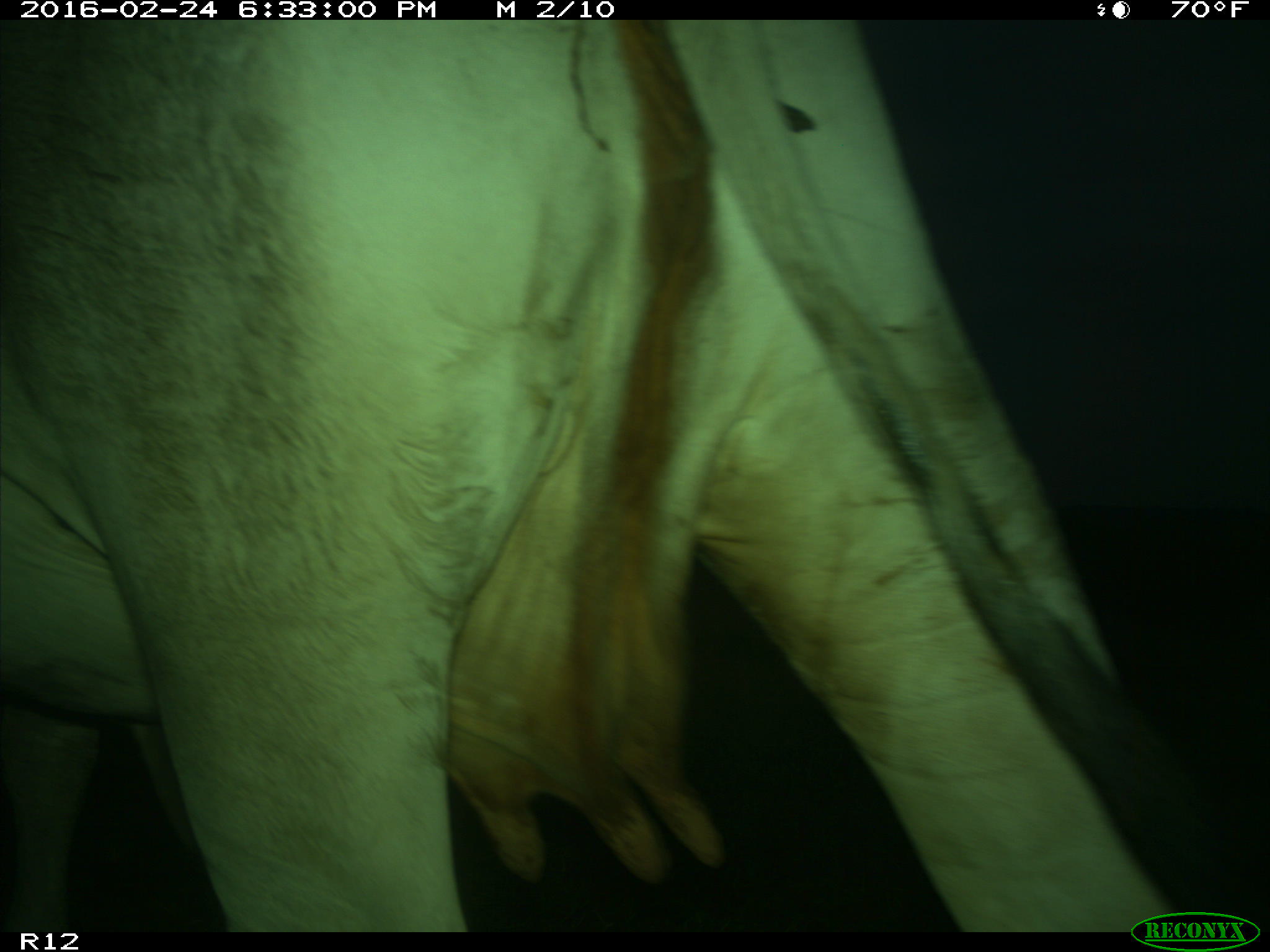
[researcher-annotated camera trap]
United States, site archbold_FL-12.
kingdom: Animalia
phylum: Chordata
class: Mammalia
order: Artiodactyla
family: Bovidae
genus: Bos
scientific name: Bos taurus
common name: domestic cow